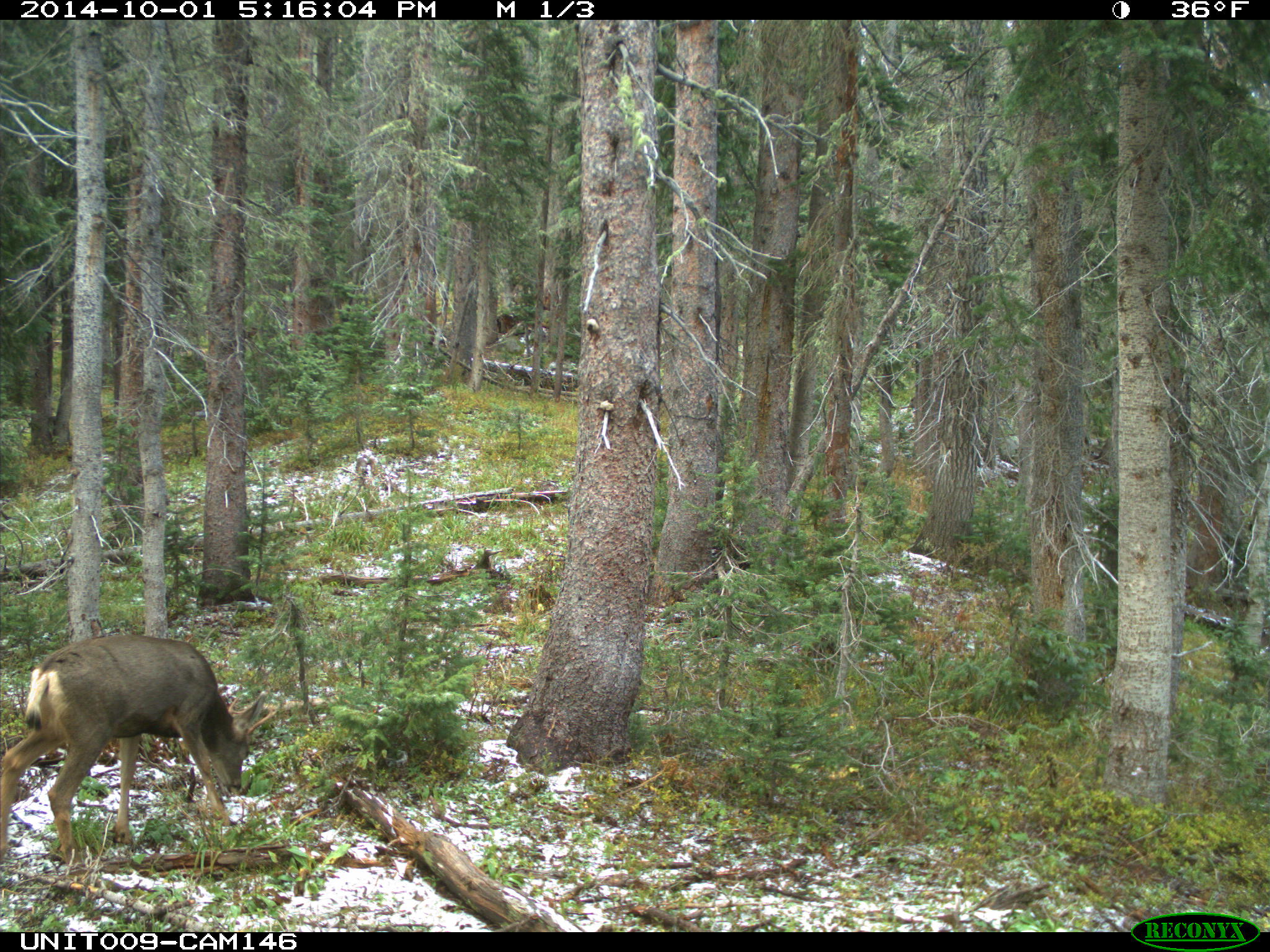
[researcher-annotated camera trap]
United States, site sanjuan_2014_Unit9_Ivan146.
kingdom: Animalia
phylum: Chordata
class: Mammalia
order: Artiodactyla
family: Cervidae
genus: Odocoileus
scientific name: Odocoileus hemionus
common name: mule deer